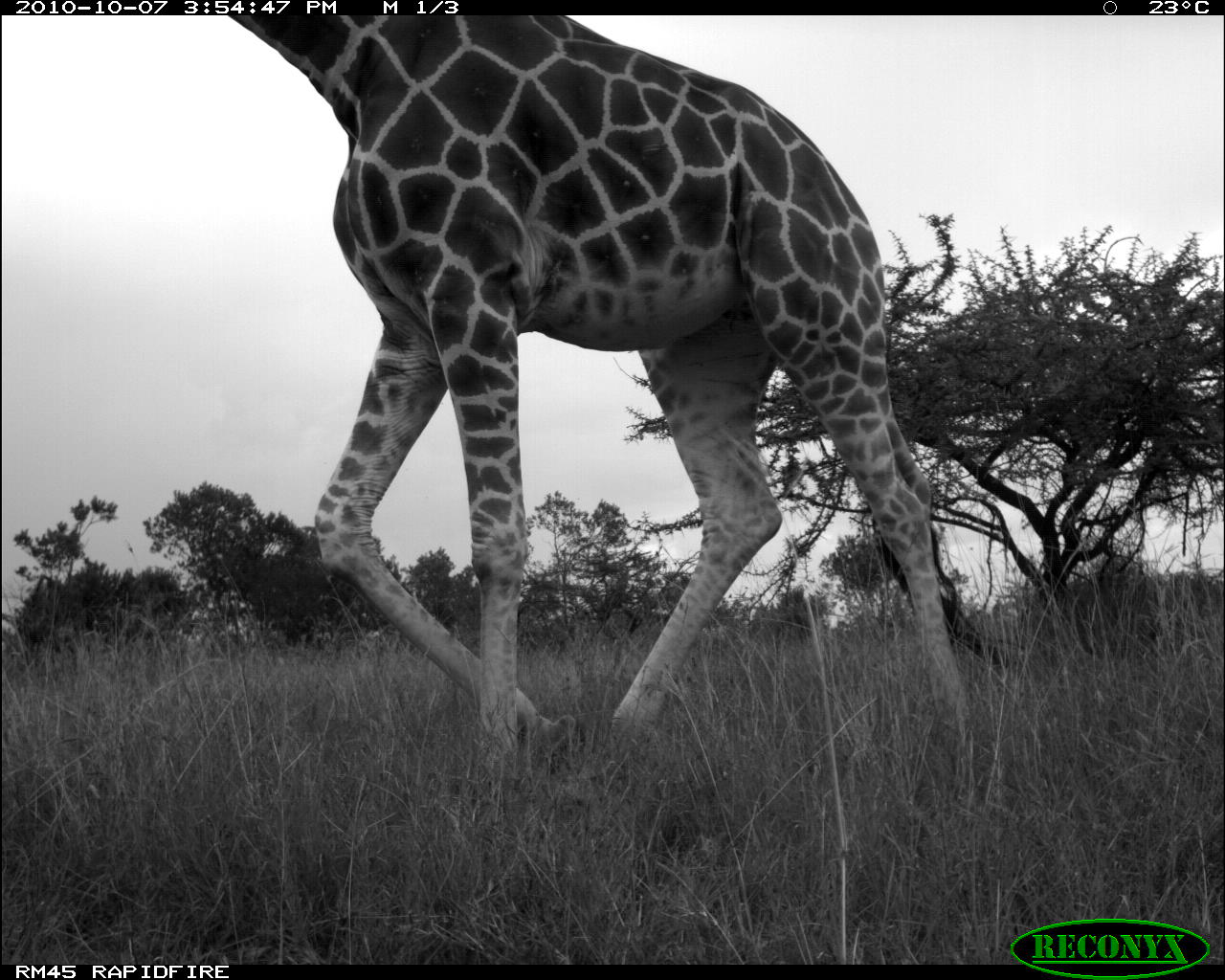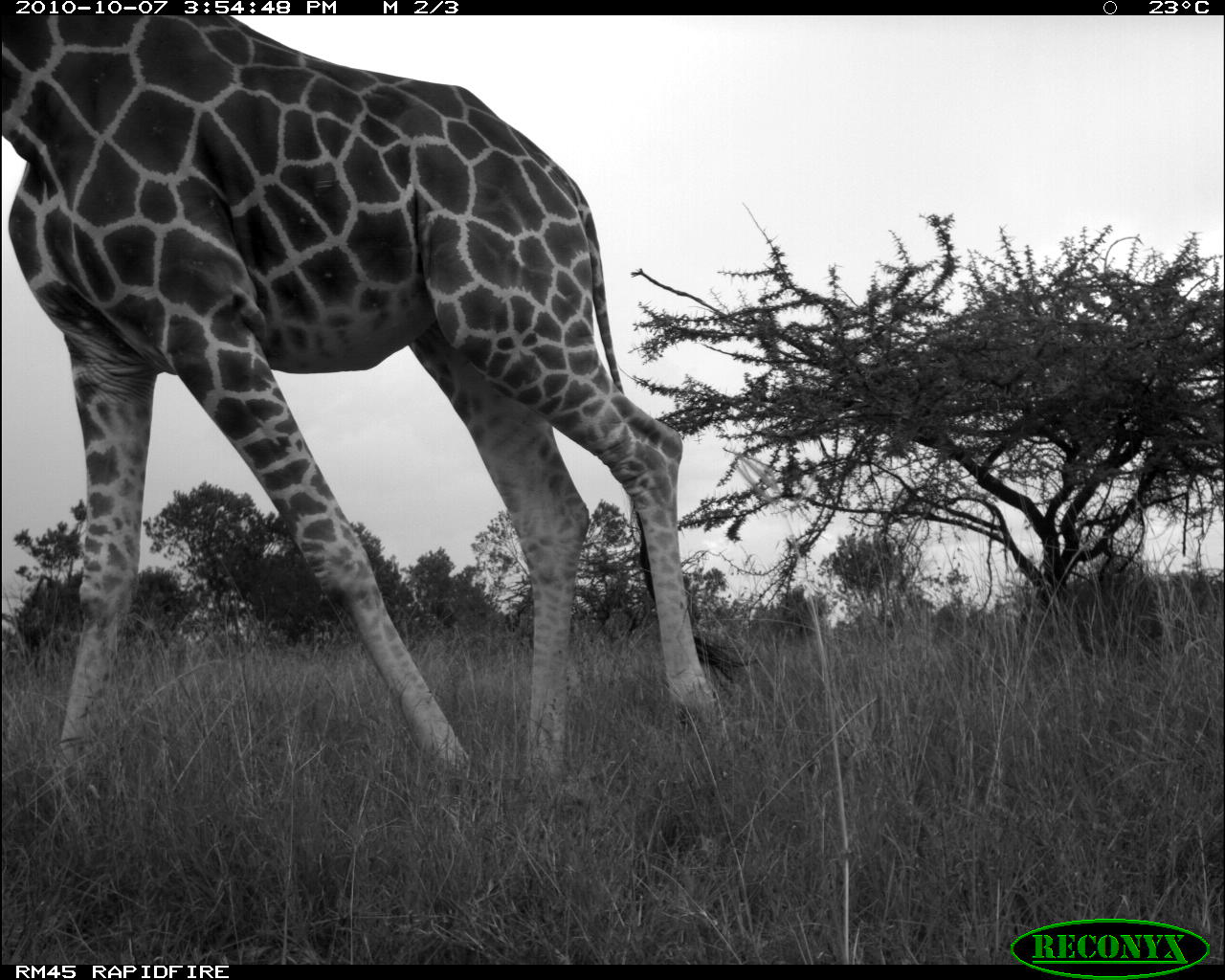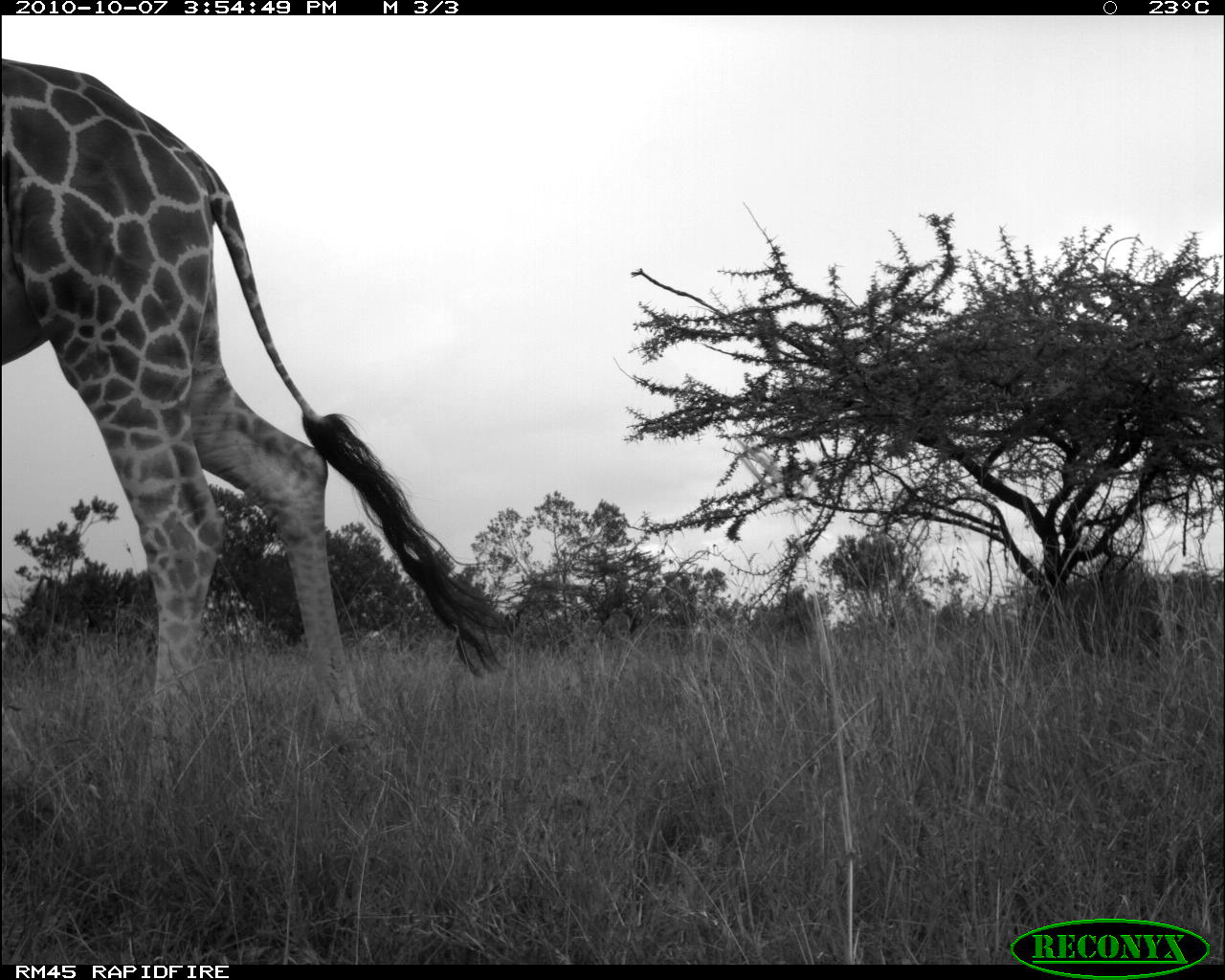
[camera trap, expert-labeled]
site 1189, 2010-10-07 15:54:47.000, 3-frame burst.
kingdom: Animalia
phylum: Chordata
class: Mammalia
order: Artiodactyla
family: Giraffidae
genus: Giraffa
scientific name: Giraffa camelopardalis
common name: giraffe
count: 1